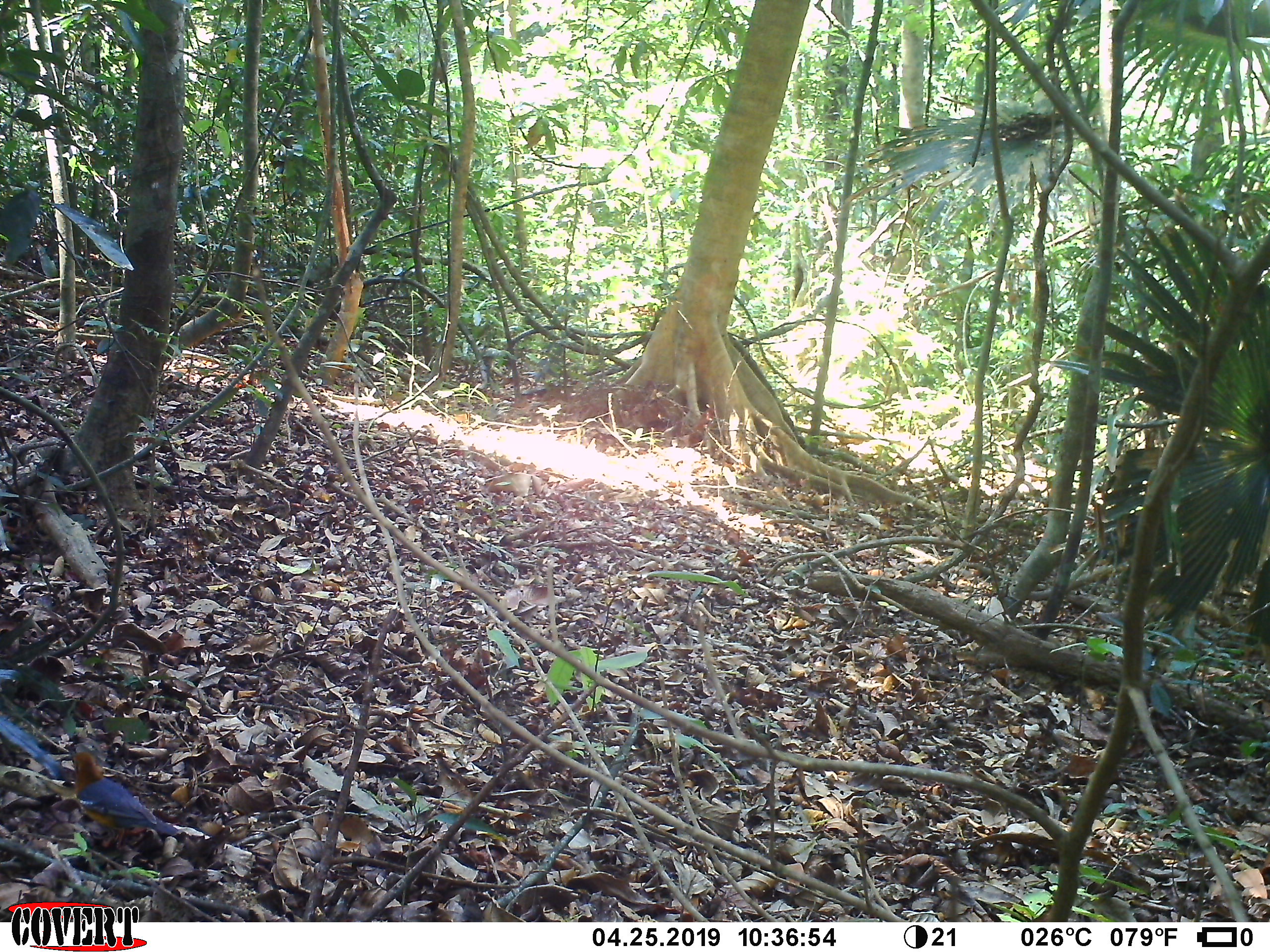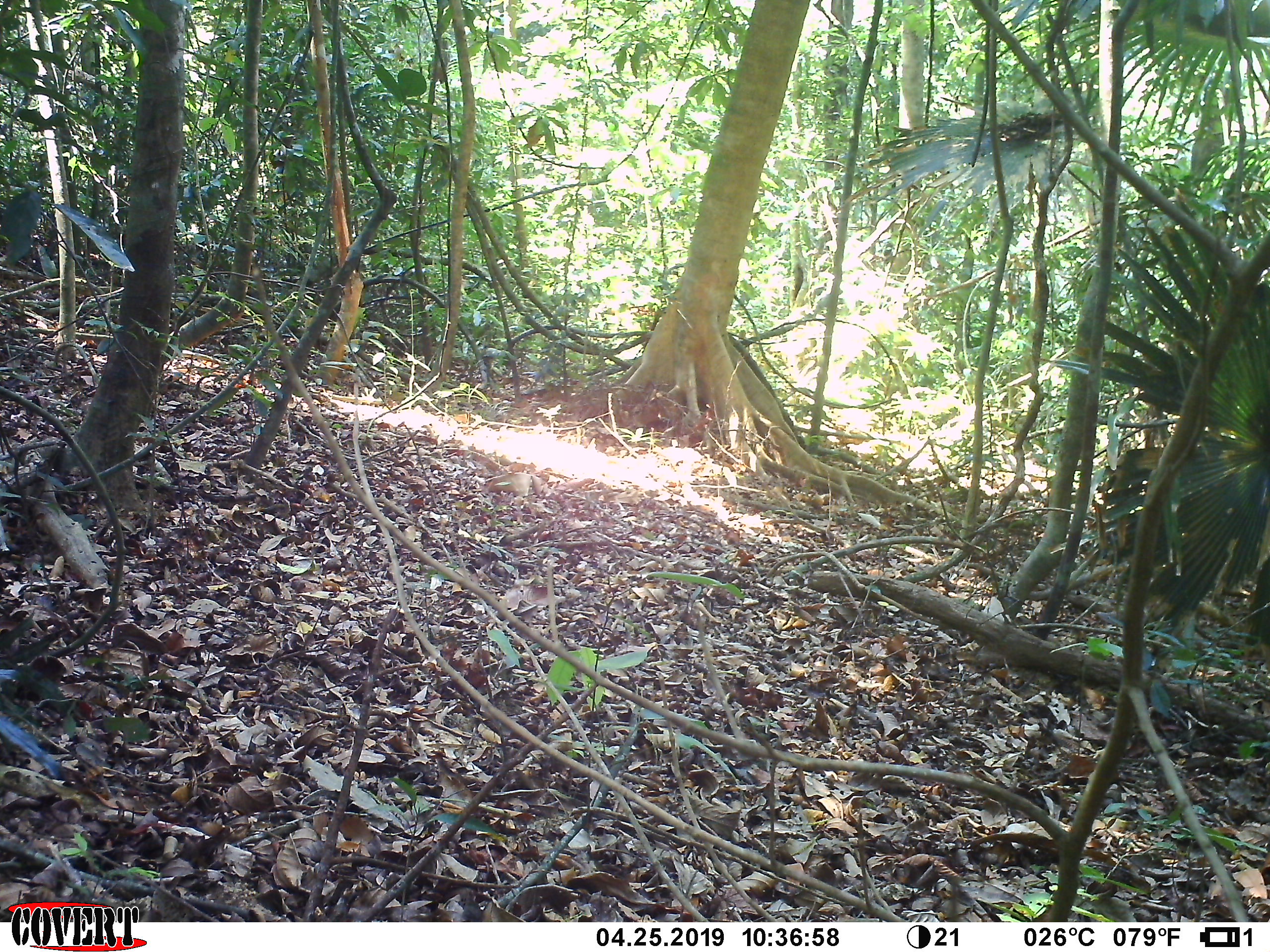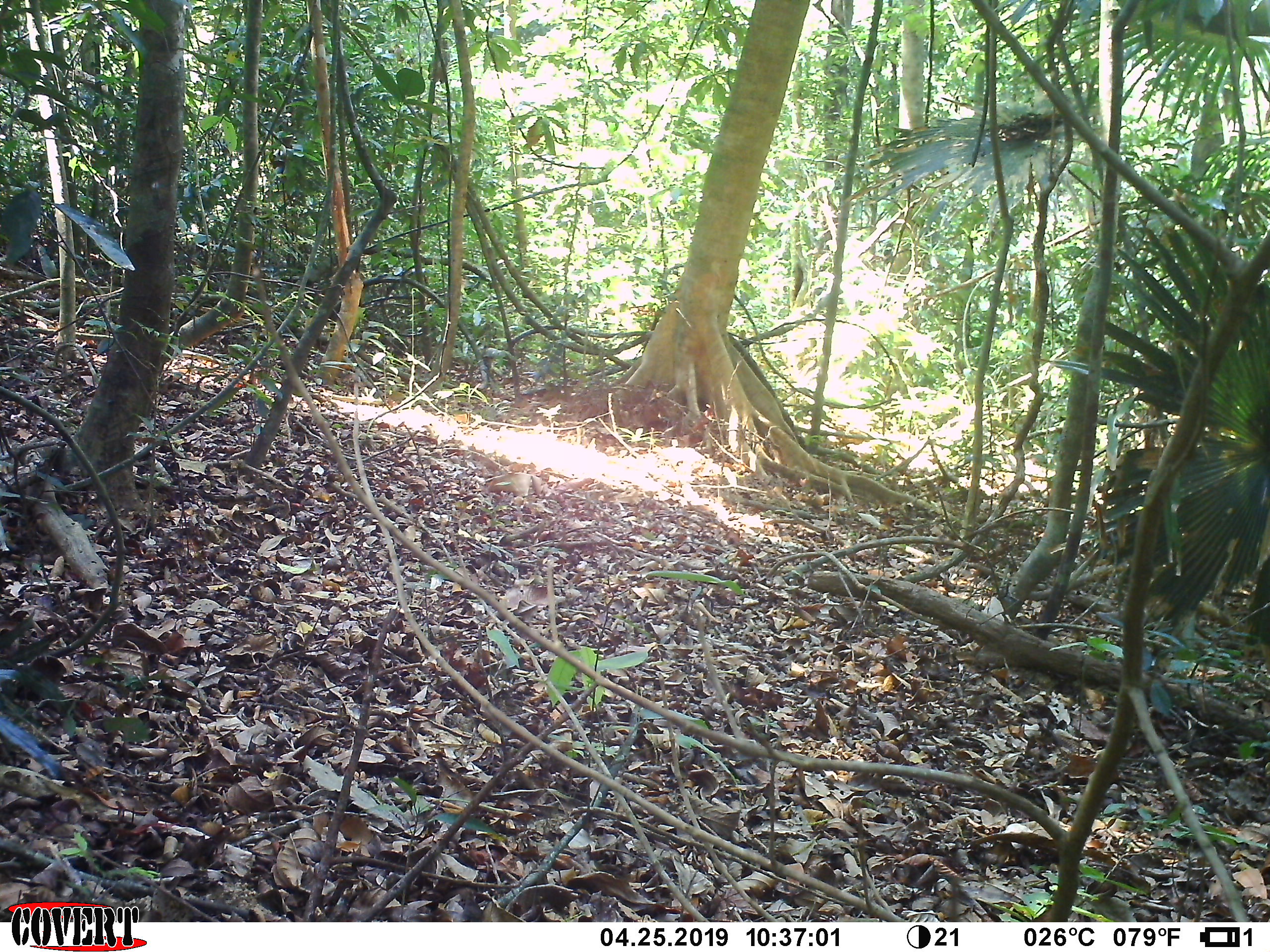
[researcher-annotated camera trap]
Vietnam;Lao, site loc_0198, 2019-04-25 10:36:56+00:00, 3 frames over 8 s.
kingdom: Animalia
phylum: Chordata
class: Aves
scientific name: Aves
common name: bird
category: unidentified bird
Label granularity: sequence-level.